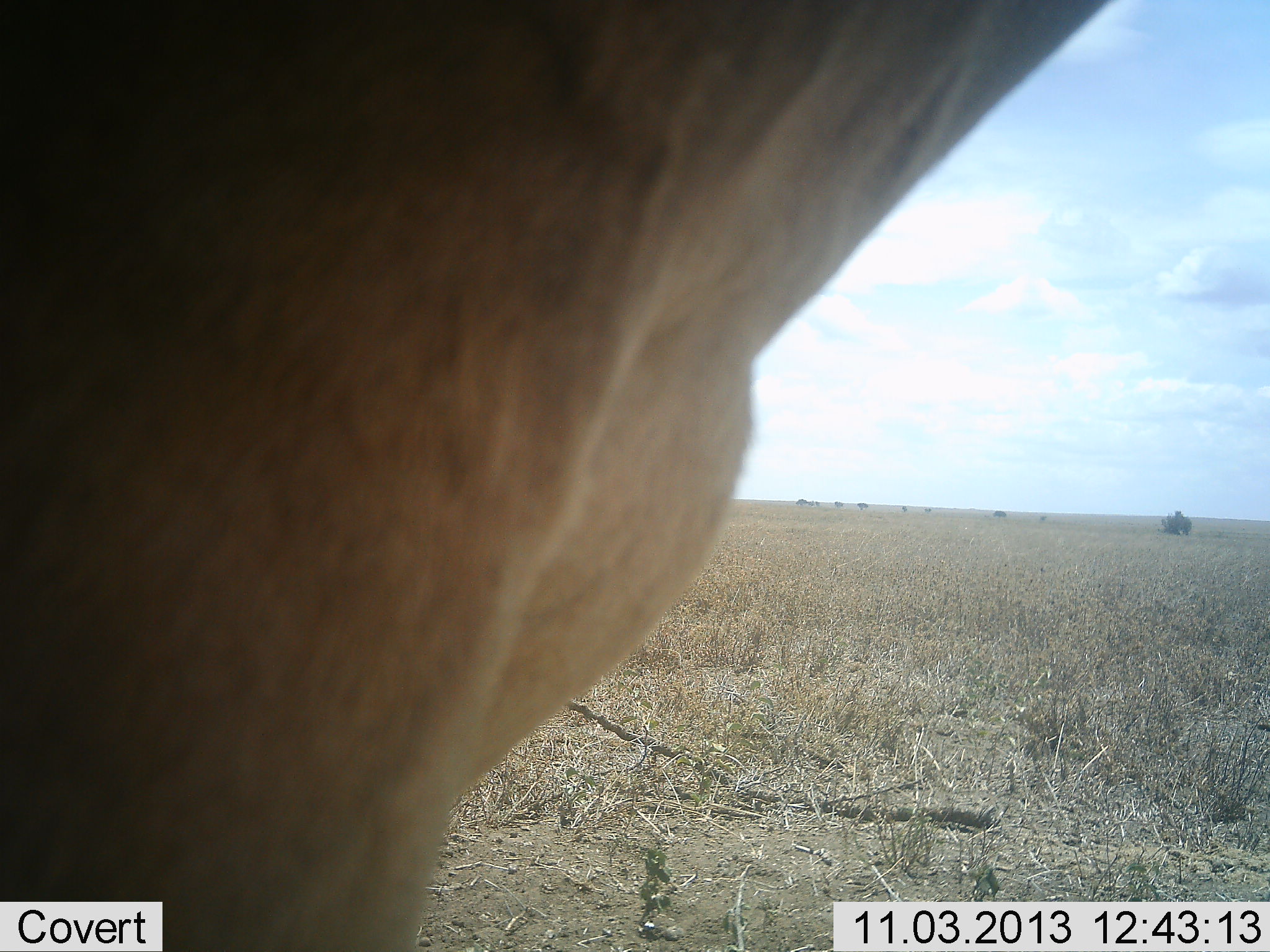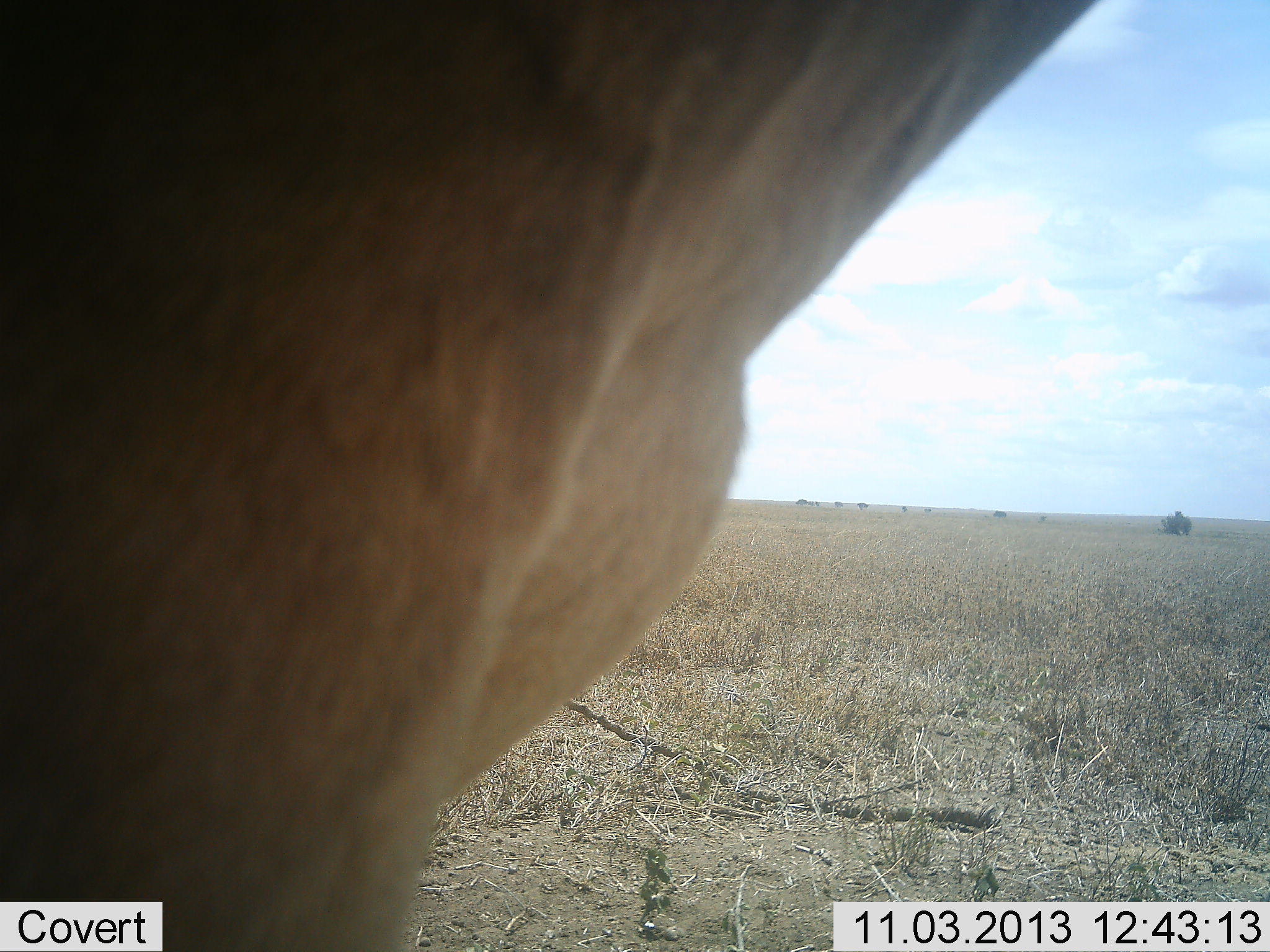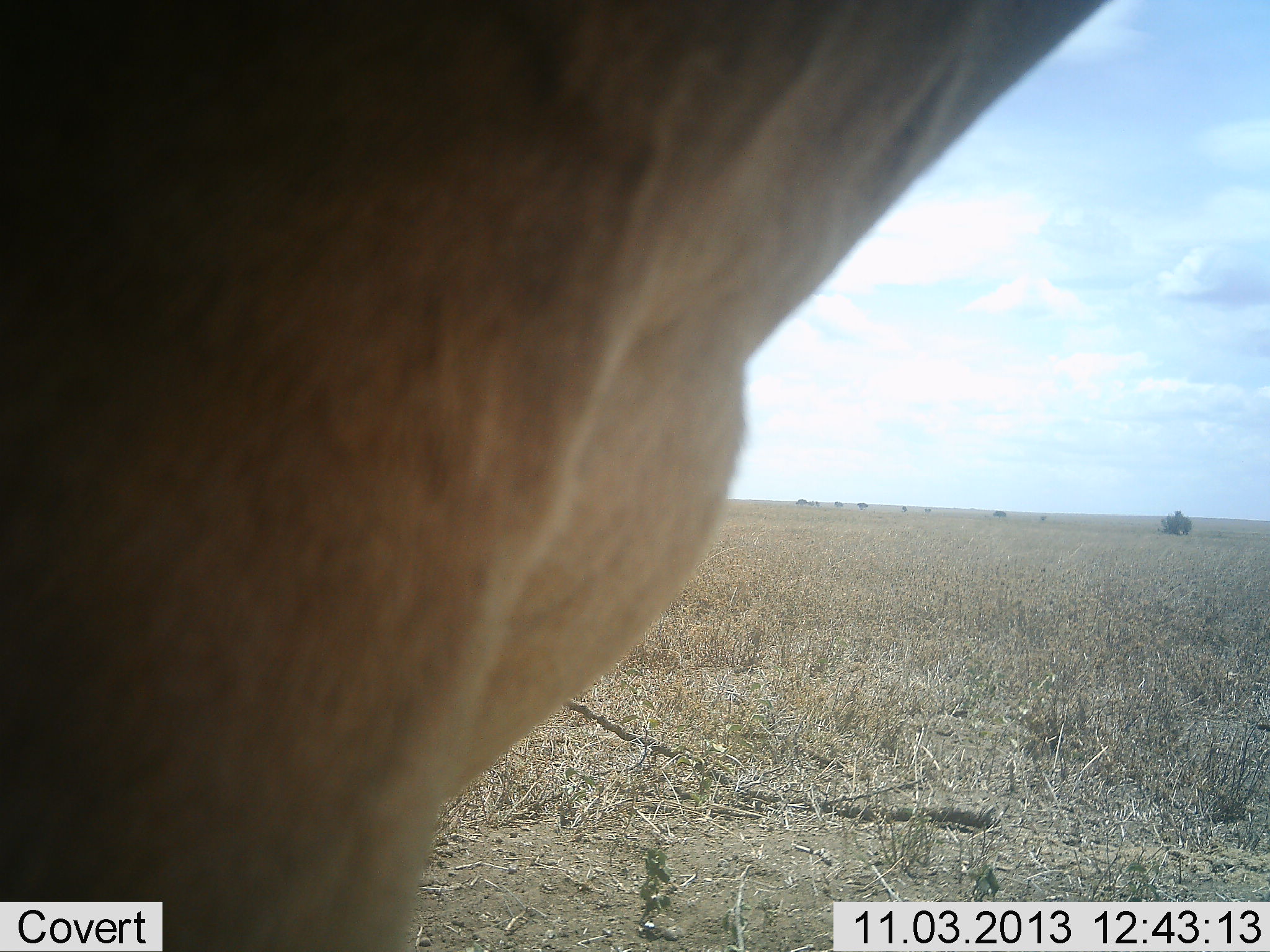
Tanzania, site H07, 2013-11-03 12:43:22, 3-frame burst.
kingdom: Animalia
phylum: Chordata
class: Mammalia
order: Artiodactyla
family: Bovidae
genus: Alcelaphus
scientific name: Alcelaphus buselaphus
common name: hartebeest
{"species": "hartebeest (Alcelaphus buselaphus)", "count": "1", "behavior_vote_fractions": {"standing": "100%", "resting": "0%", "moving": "0%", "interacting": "0%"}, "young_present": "0%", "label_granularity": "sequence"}